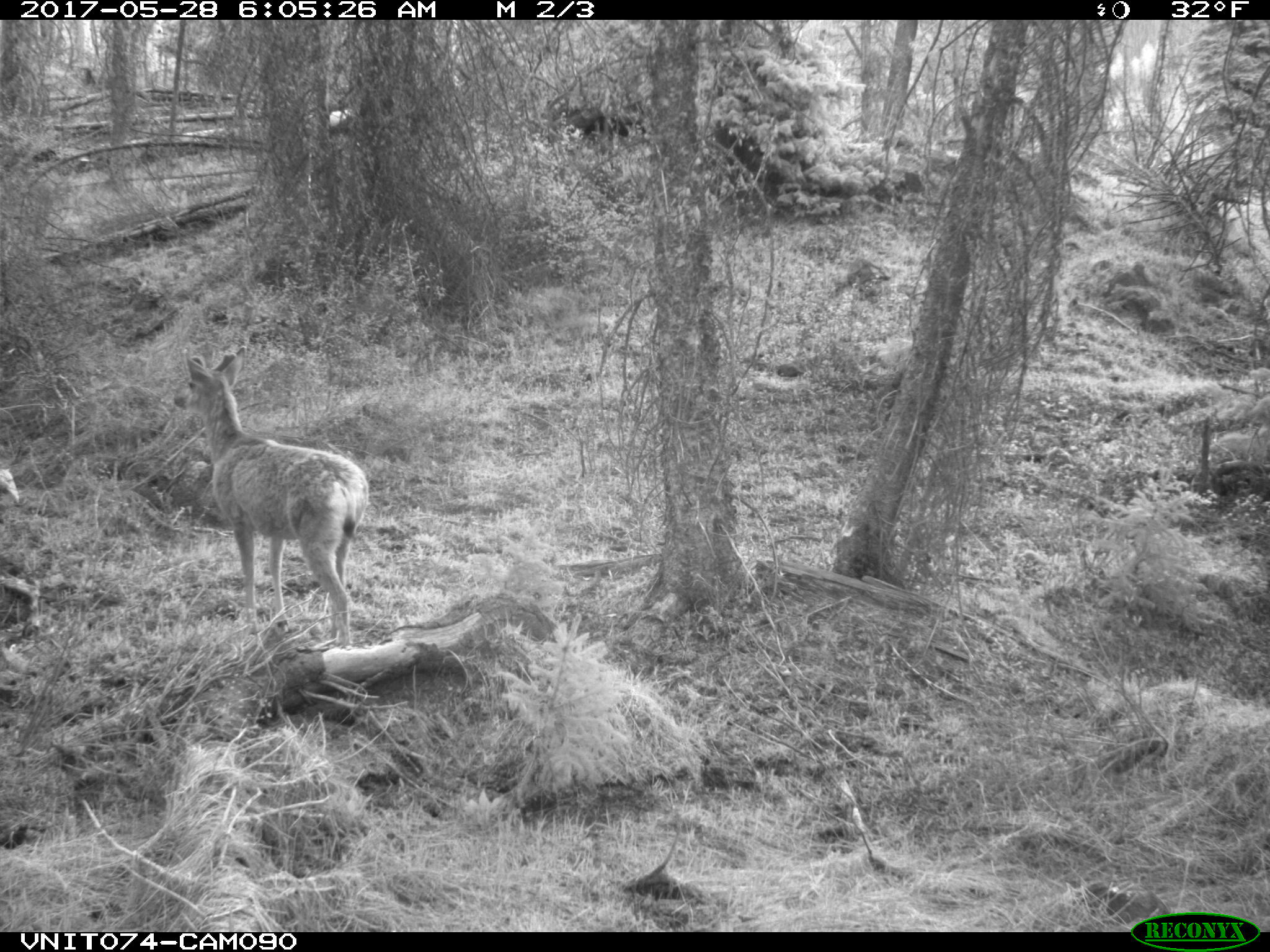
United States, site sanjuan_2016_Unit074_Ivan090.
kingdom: Animalia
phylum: Chordata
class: Mammalia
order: Artiodactyla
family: Cervidae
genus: Odocoileus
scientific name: Odocoileus hemionus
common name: mule deer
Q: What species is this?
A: Odocoileus hemionus (mule deer).